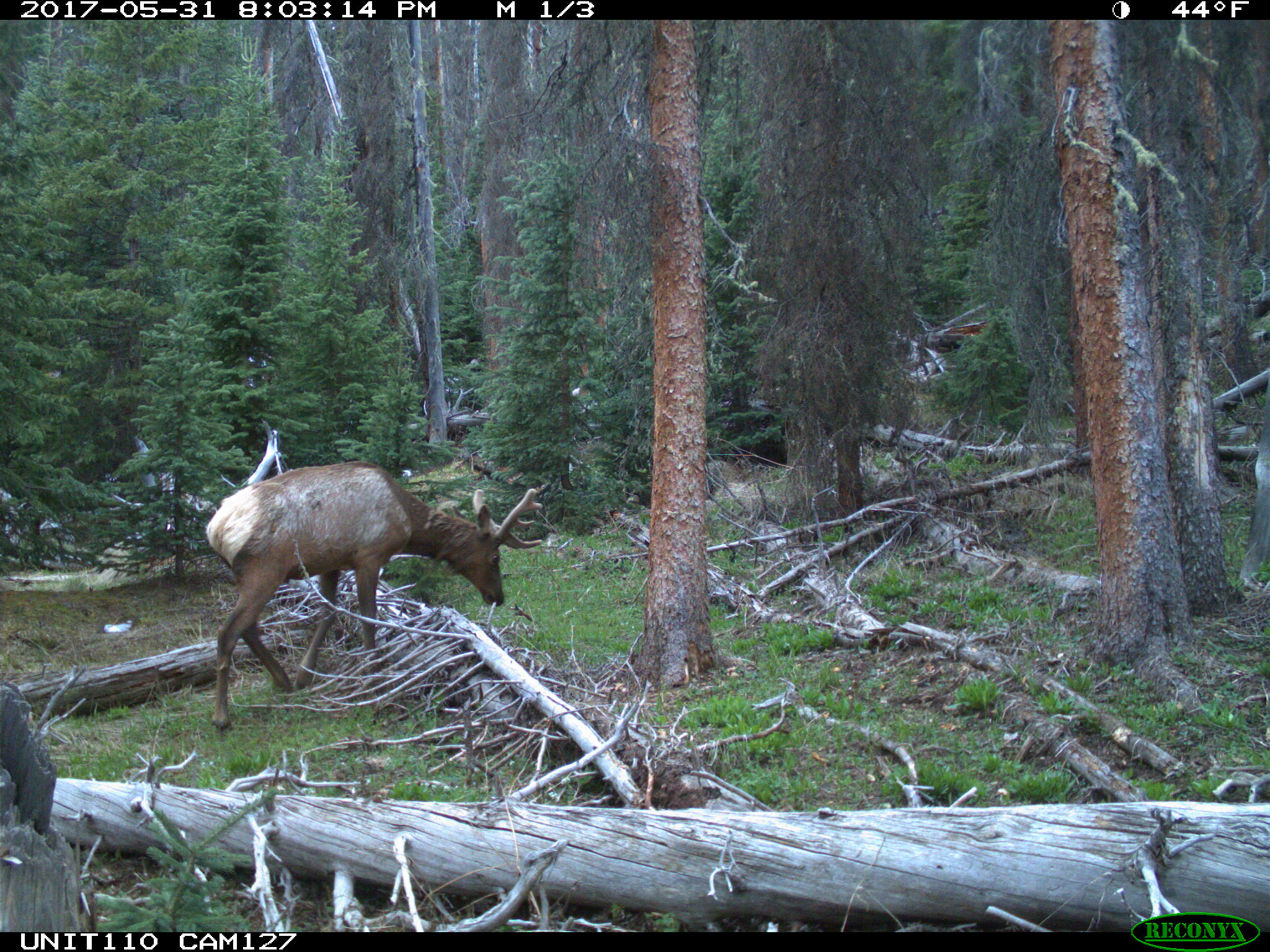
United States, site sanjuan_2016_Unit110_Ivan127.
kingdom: Animalia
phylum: Chordata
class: Mammalia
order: Artiodactyla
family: Cervidae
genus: Cervus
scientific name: Cervus elaphus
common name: red deer